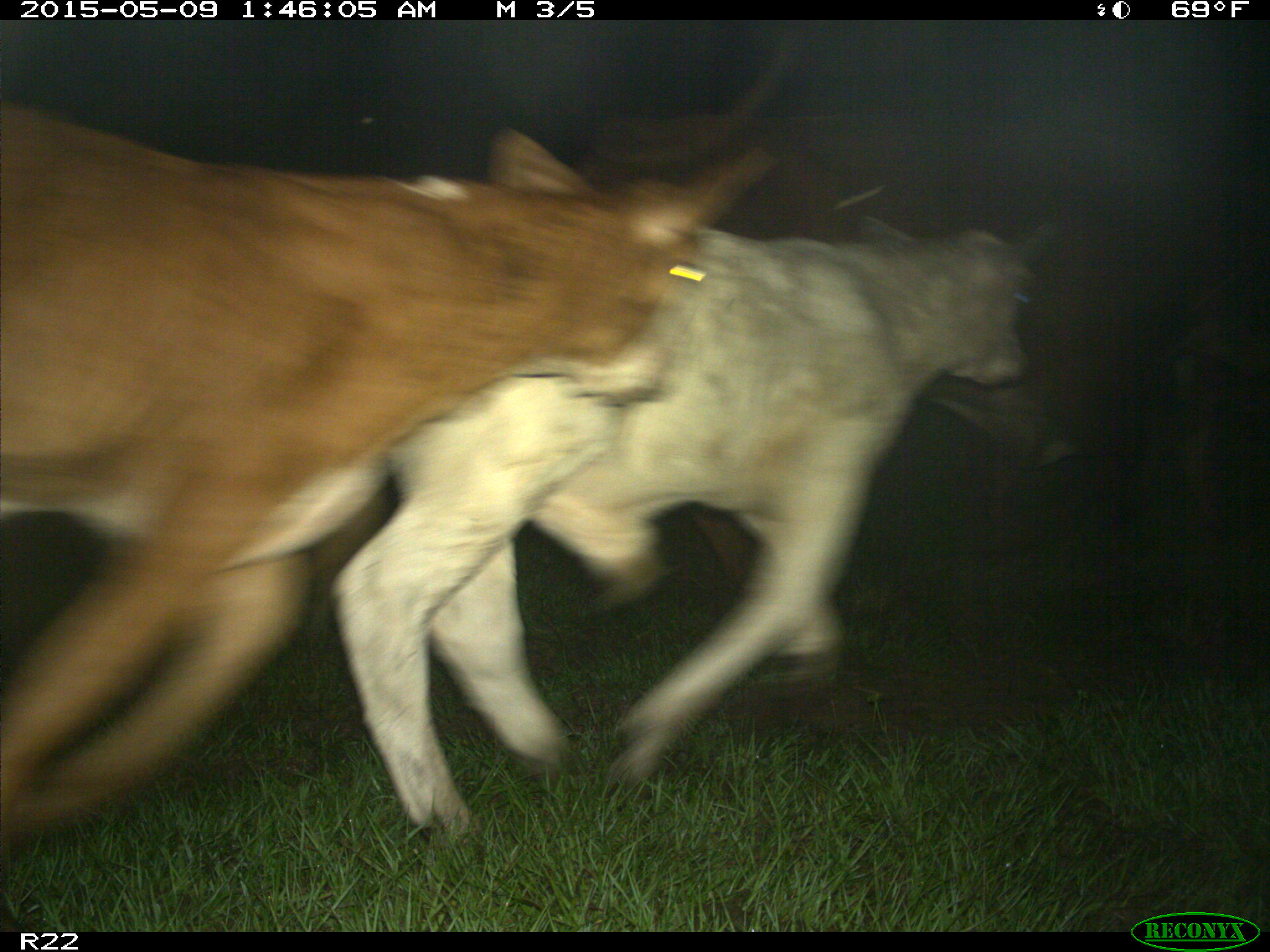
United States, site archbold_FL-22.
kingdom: Animalia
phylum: Chordata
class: Mammalia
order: Artiodactyla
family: Bovidae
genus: Bos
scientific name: Bos taurus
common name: domestic cow